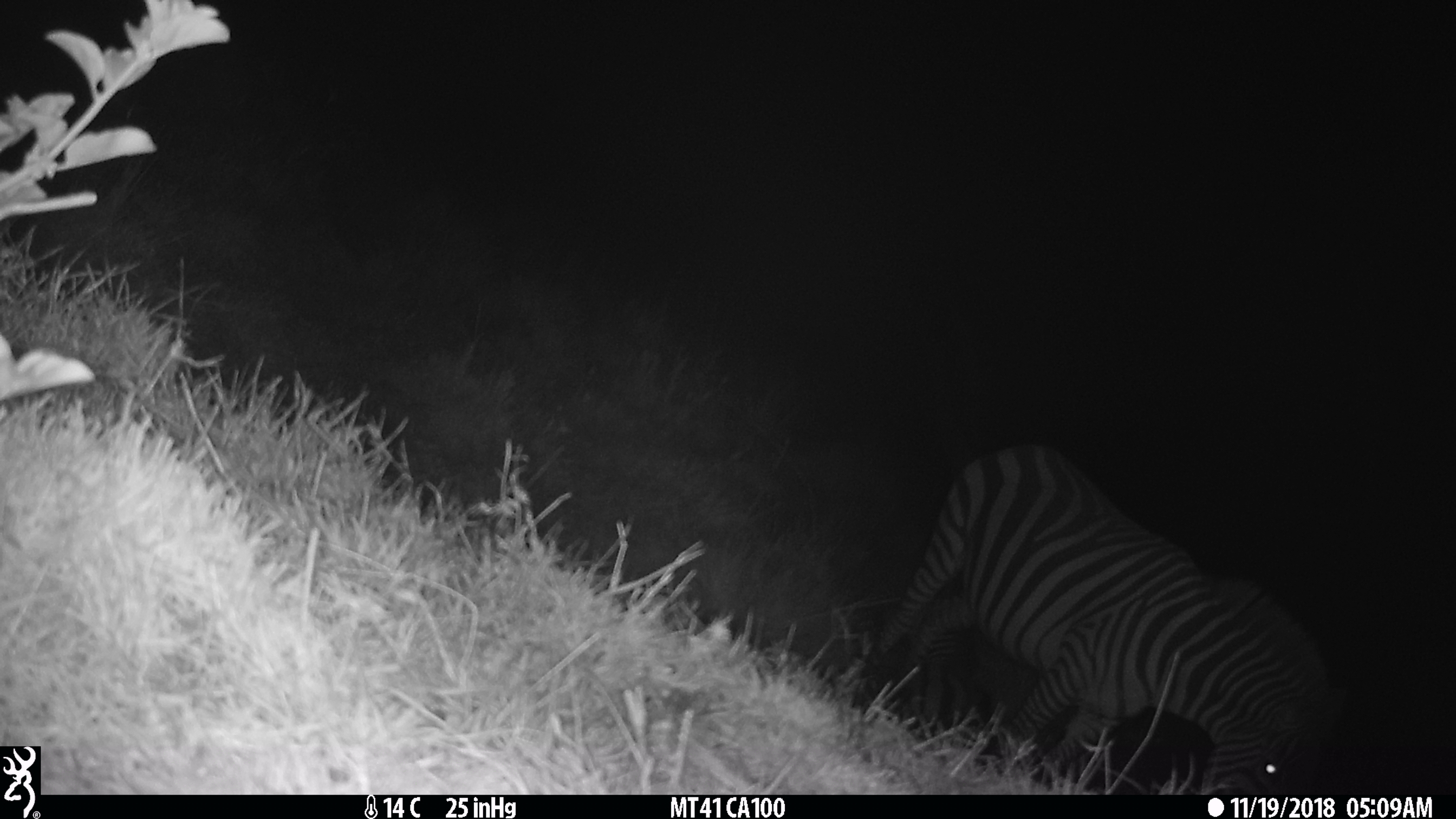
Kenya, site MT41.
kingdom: Animalia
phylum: Chordata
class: Mammalia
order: Perissodactyla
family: Equidae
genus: Equus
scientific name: Equus quagga burchellii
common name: burchell's zebra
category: zebra